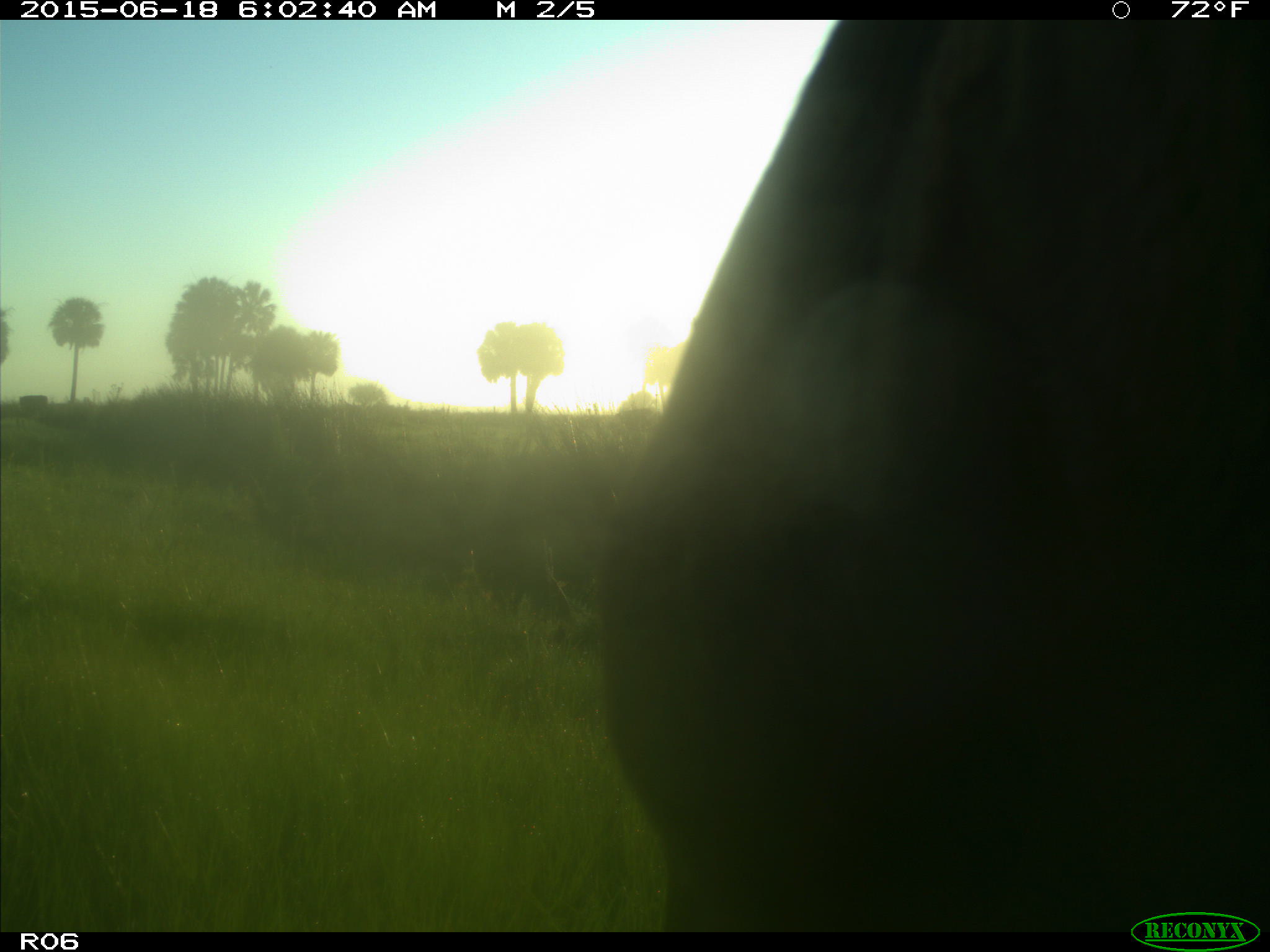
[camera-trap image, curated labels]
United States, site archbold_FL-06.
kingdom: Animalia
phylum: Chordata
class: Mammalia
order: Artiodactyla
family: Bovidae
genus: Bos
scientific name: Bos taurus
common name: domestic cow